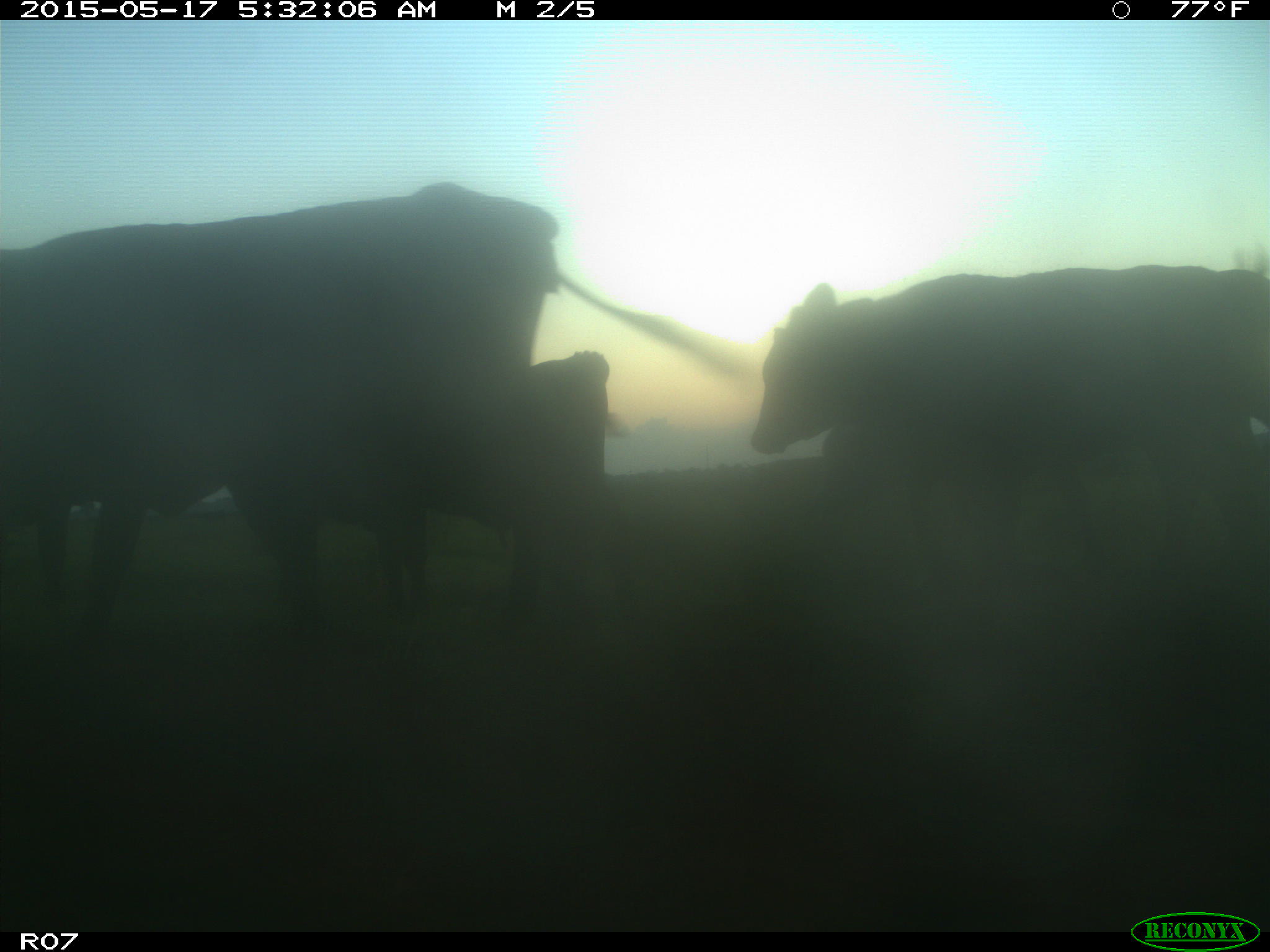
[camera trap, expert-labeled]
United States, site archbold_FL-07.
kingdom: Animalia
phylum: Chordata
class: Mammalia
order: Artiodactyla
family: Bovidae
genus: Bos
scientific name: Bos taurus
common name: domestic cow